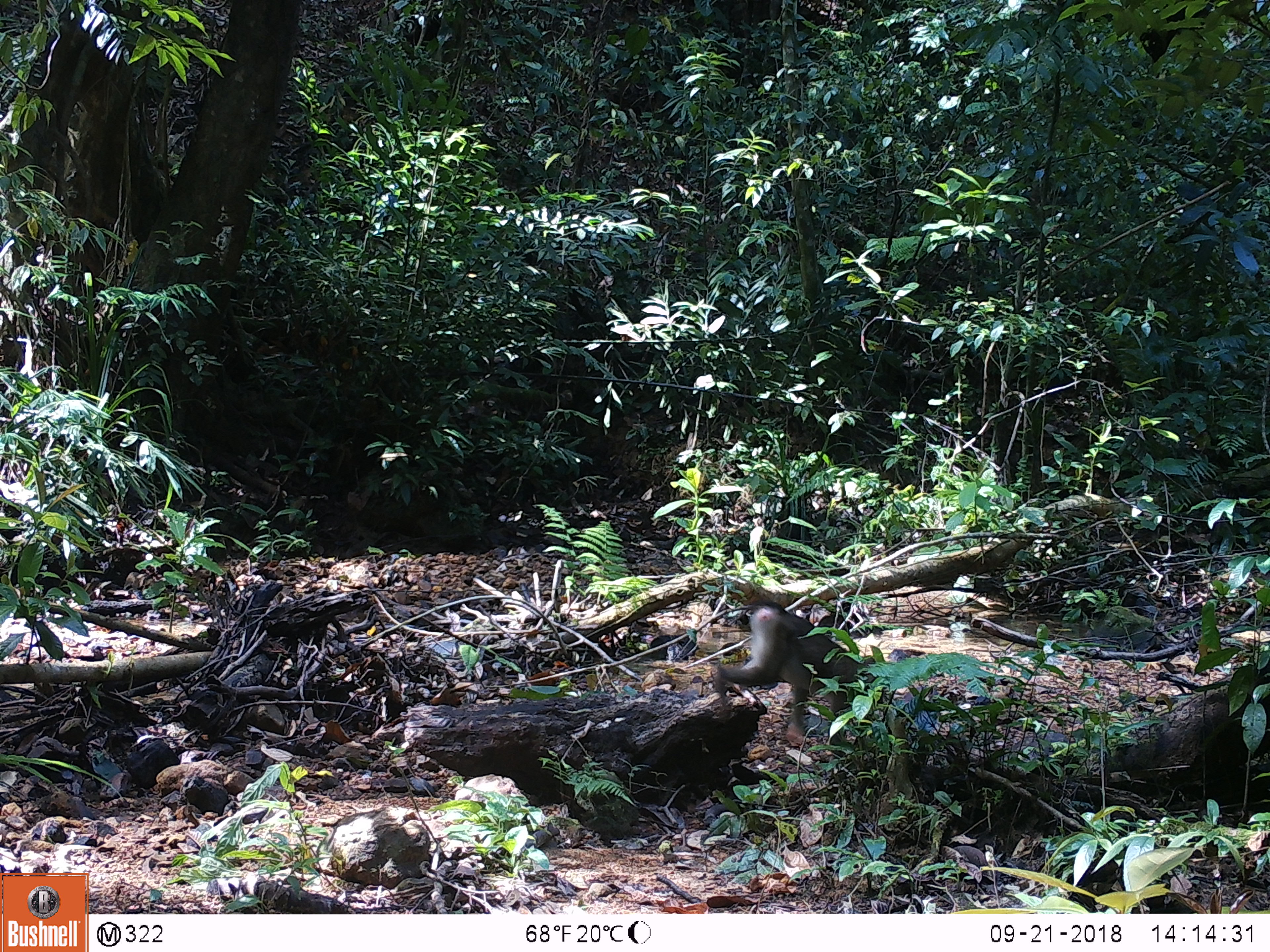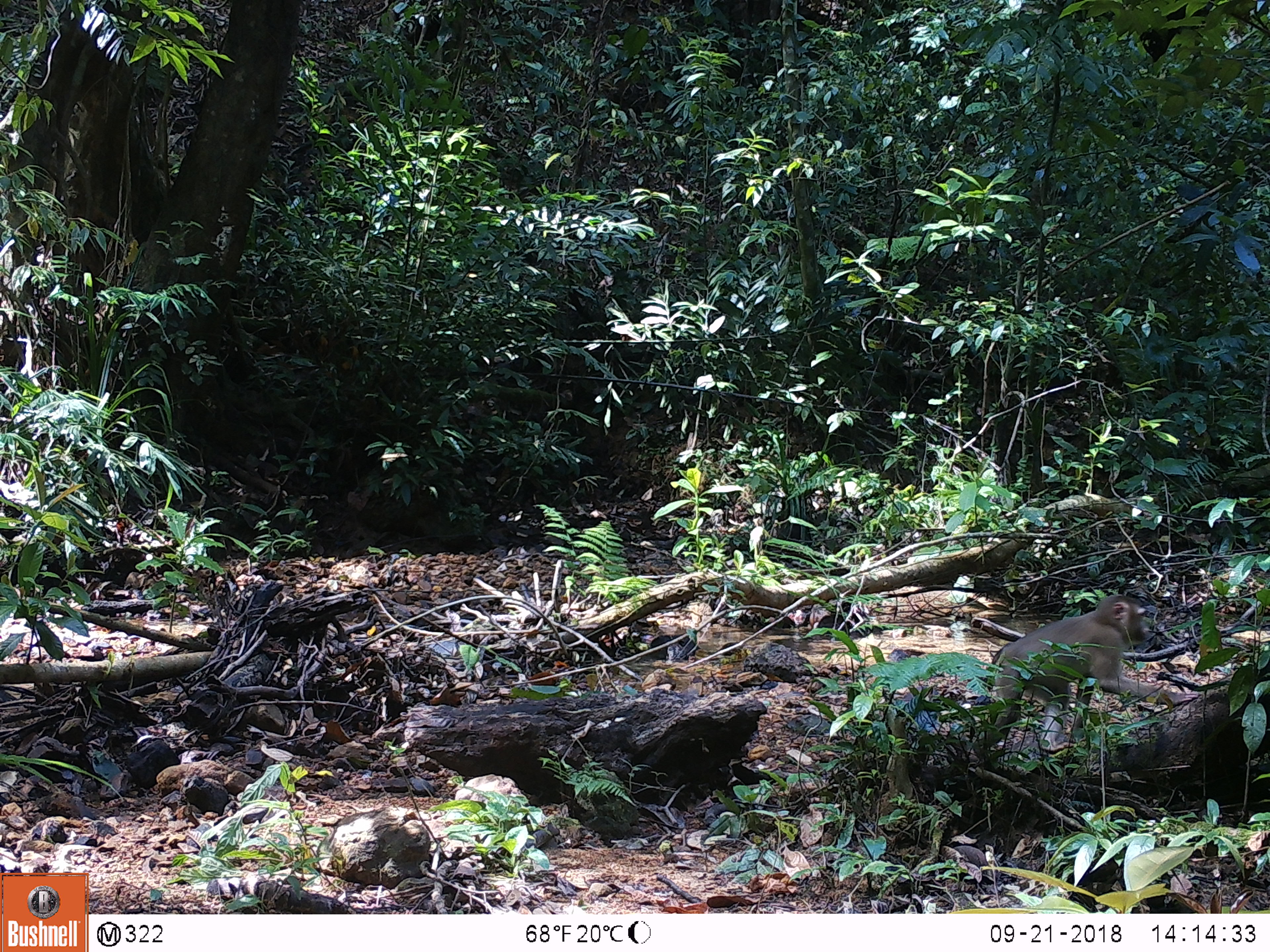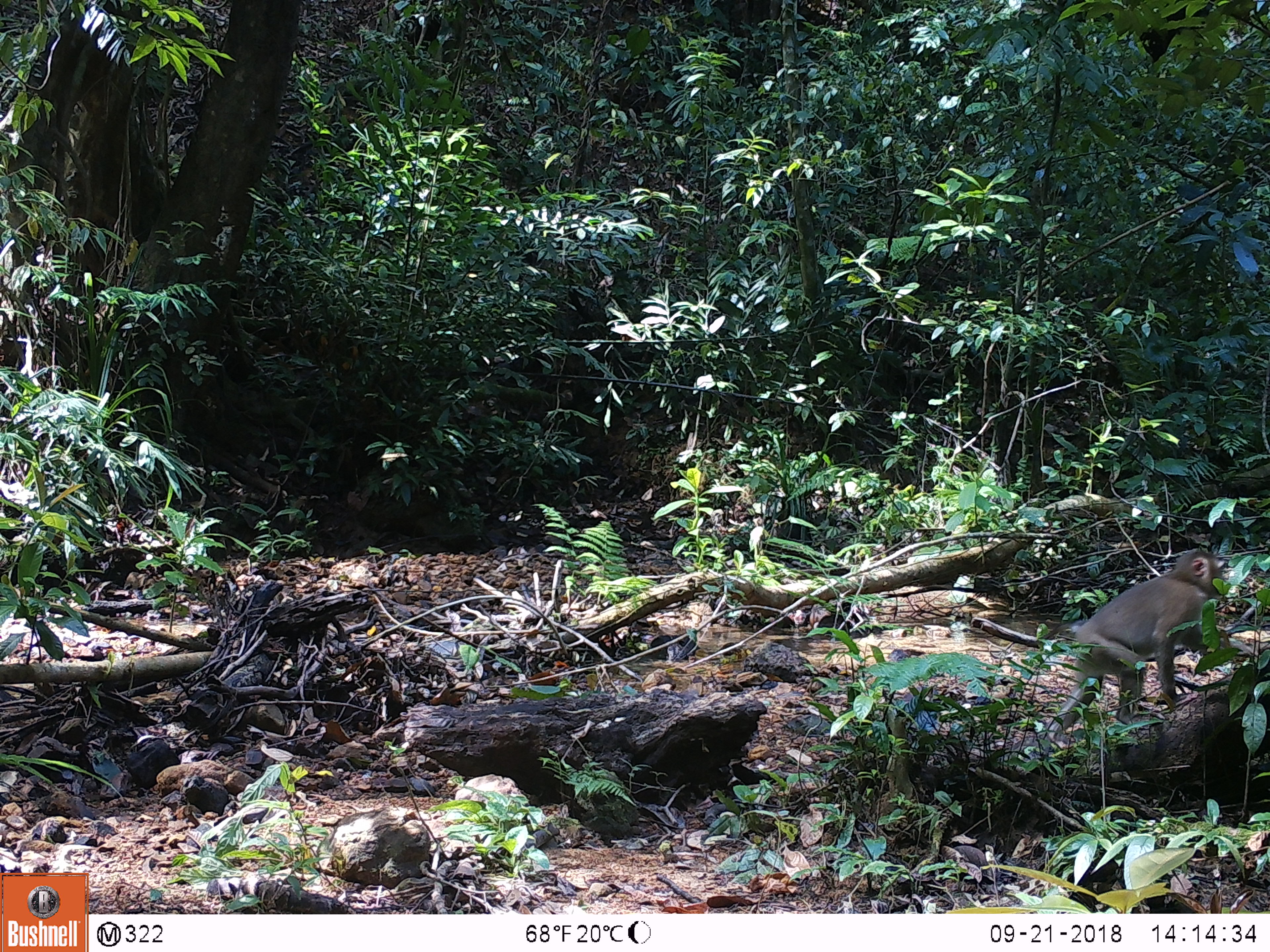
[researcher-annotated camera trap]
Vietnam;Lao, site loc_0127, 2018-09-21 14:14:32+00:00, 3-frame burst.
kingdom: Animalia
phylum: Chordata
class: Mammalia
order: Primates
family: Cercopithecidae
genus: Macaca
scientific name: Macaca nemestrina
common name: pig-tailed macaque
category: pig tailed macaque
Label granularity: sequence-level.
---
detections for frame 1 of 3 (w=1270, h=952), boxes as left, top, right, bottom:
pig tailed macaque: 711, 600, 884, 748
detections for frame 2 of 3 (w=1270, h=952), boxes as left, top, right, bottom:
pig tailed macaque: 970, 594, 1198, 765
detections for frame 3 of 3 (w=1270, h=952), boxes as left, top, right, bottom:
pig tailed macaque: 1044, 549, 1231, 750